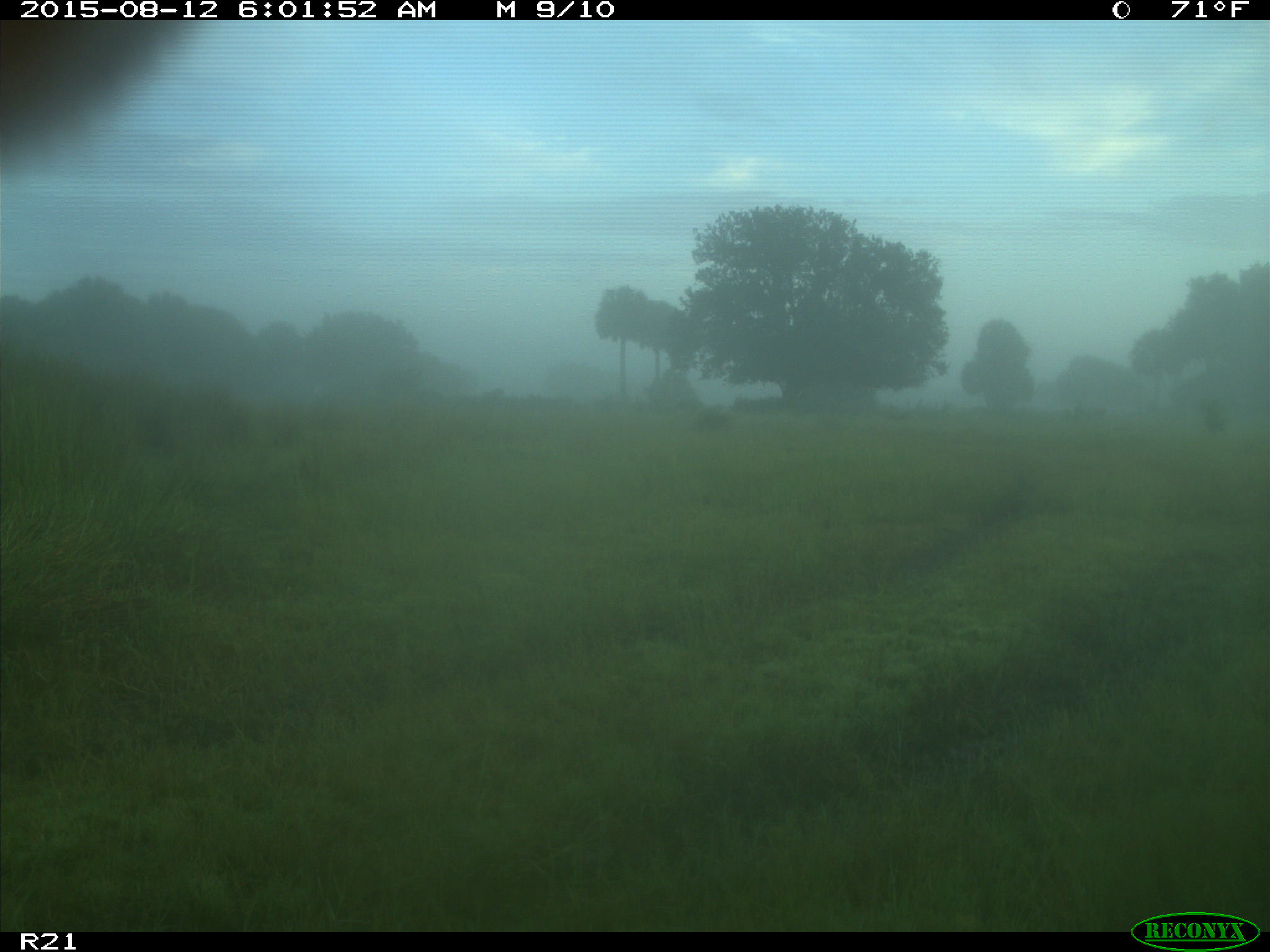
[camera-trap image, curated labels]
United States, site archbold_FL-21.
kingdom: Animalia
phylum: Chordata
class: Mammalia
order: Artiodactyla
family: Bovidae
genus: Bos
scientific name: Bos taurus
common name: domestic cow